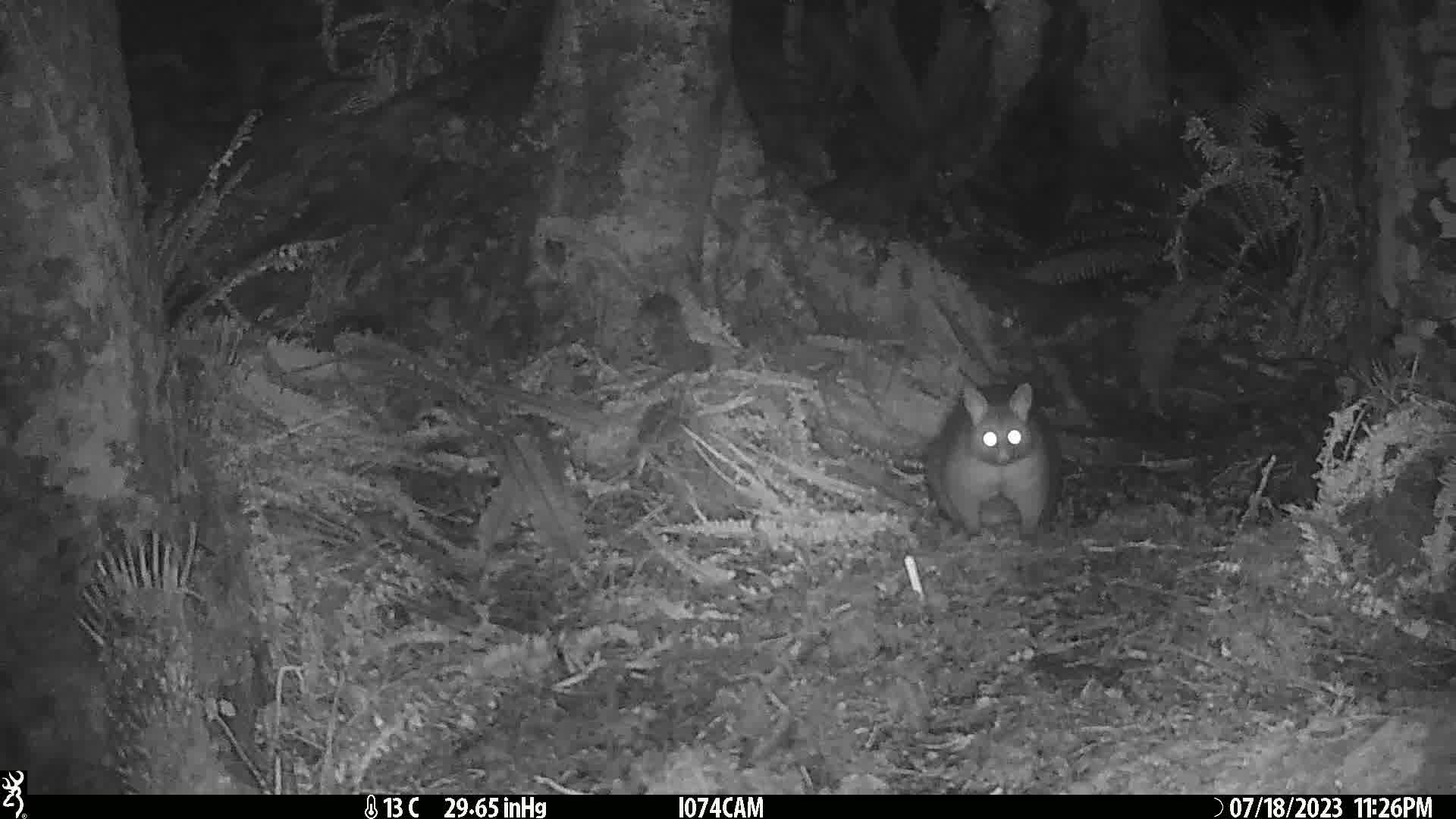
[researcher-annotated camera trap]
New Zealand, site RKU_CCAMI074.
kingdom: Animalia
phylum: Chordata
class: Mammalia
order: Diprotodontia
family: Phalangeridae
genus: Trichosurus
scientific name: Trichosurus vulpecula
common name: common brushtail possum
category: possum